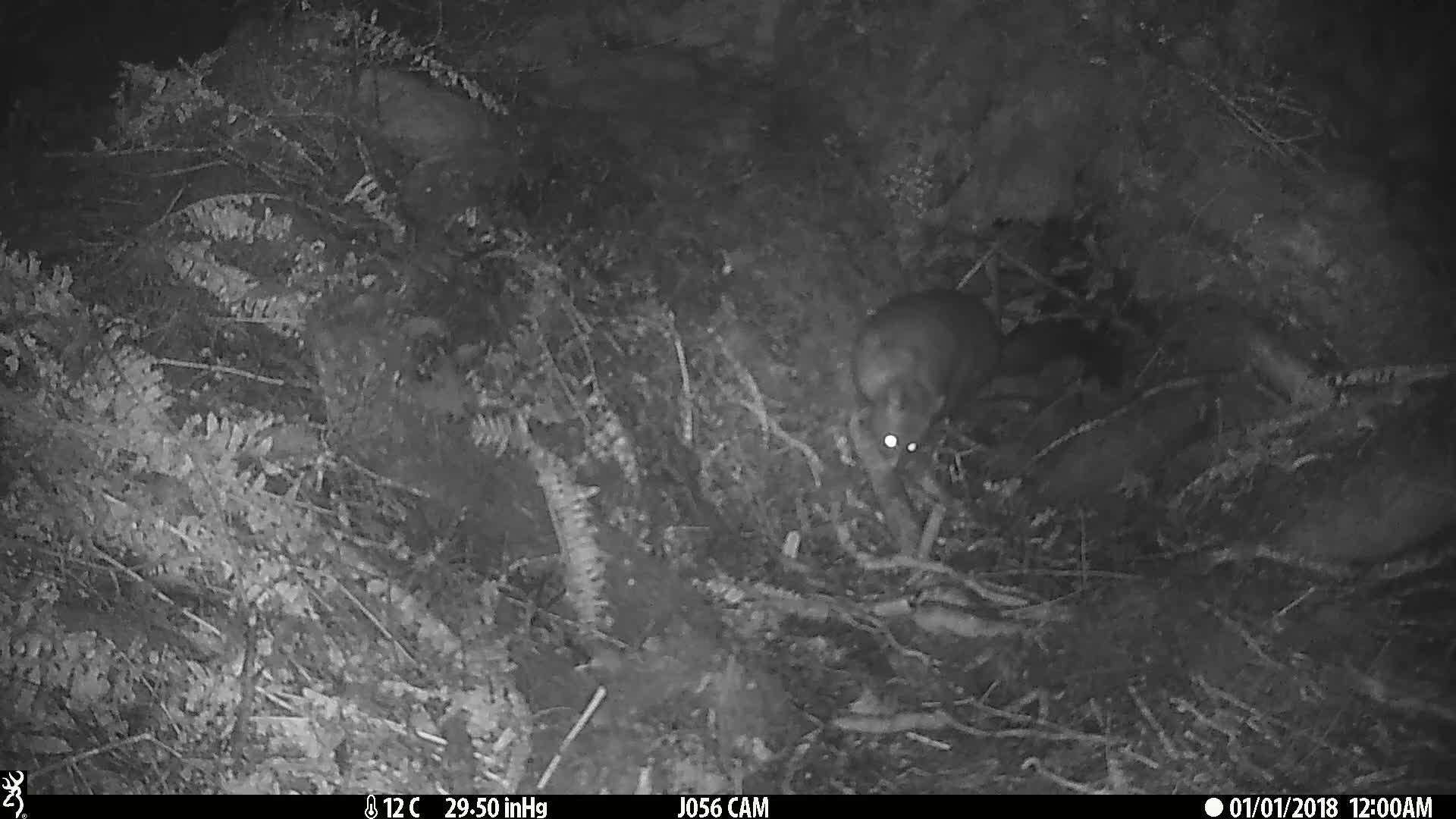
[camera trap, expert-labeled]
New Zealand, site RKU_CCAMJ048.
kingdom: Animalia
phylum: Chordata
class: Mammalia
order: Diprotodontia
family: Phalangeridae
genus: Trichosurus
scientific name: Trichosurus vulpecula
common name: common brushtail possum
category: possum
Possum (common brushtail possum) (Trichosurus vulpecula).